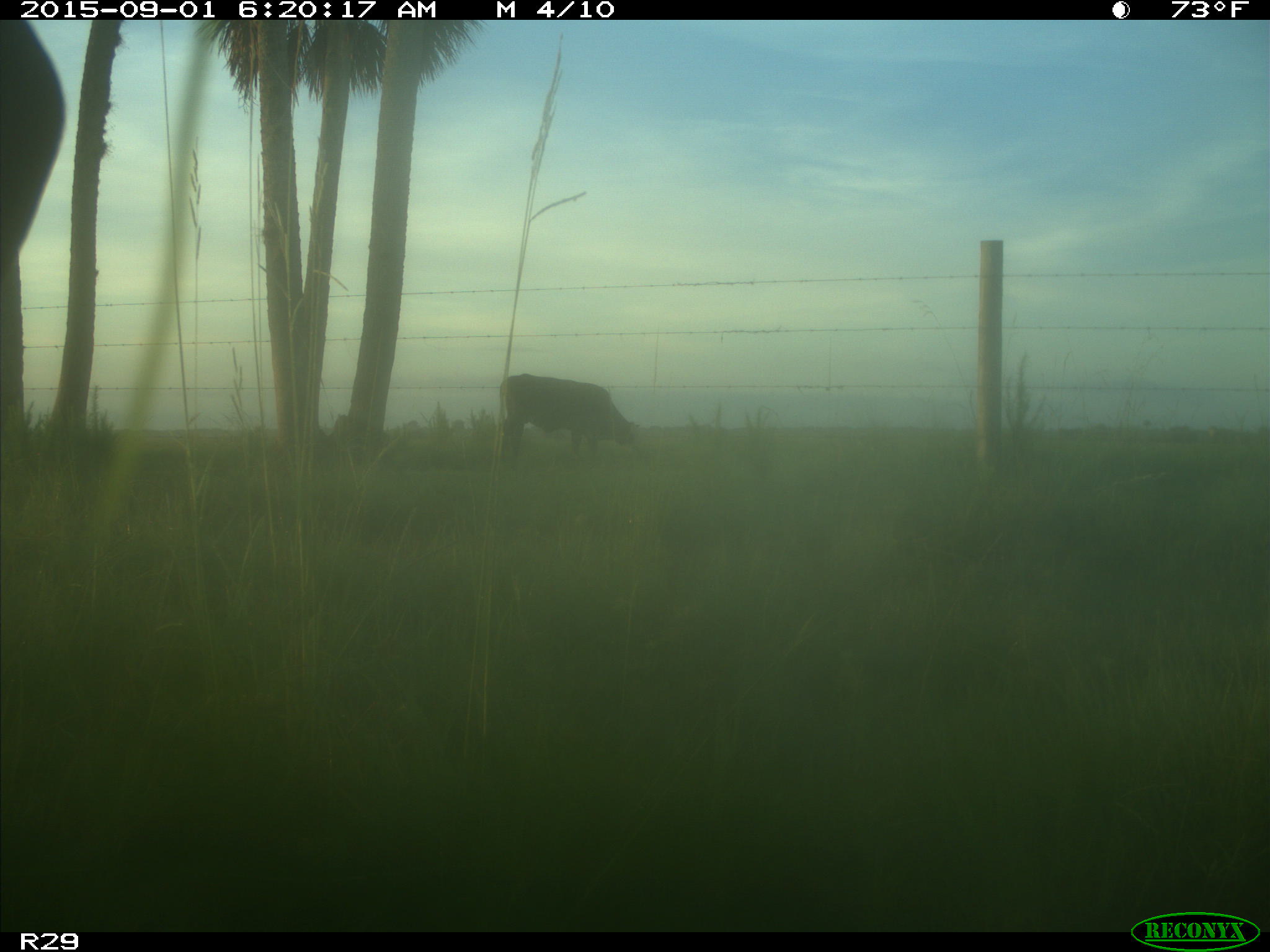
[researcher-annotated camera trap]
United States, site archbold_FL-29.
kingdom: Animalia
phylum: Chordata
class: Mammalia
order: Artiodactyla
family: Bovidae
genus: Bos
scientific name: Bos taurus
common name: domestic cow